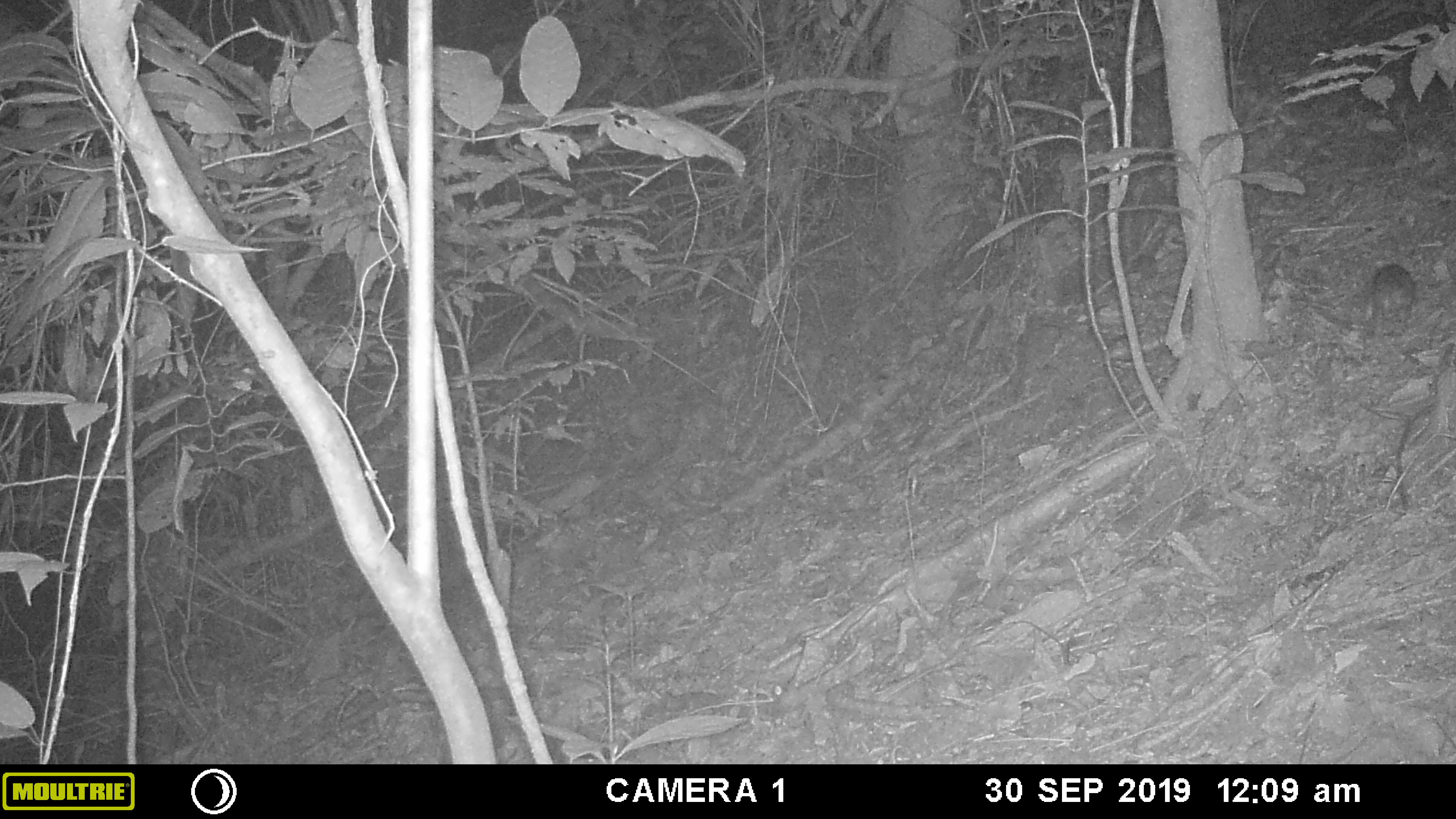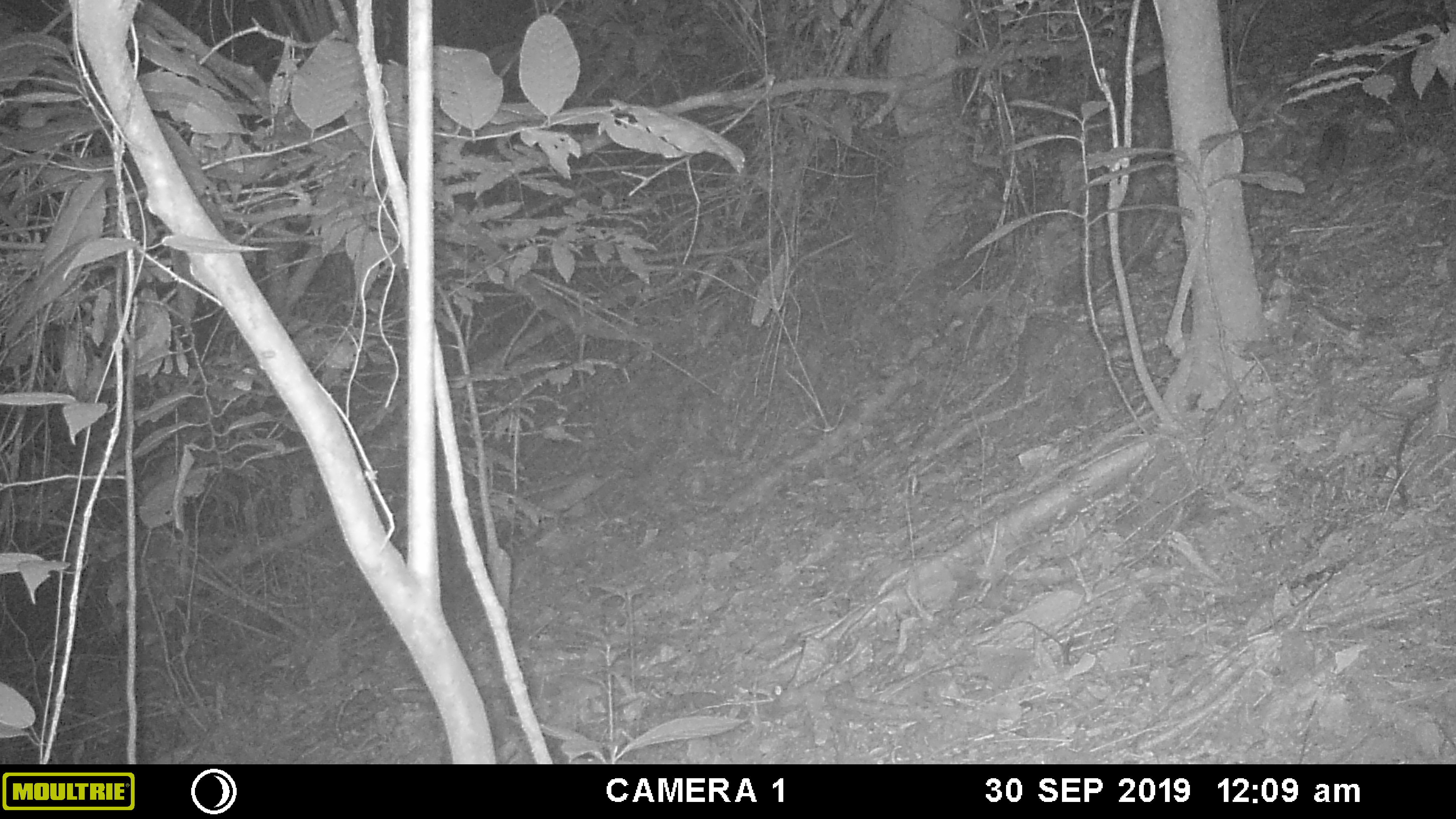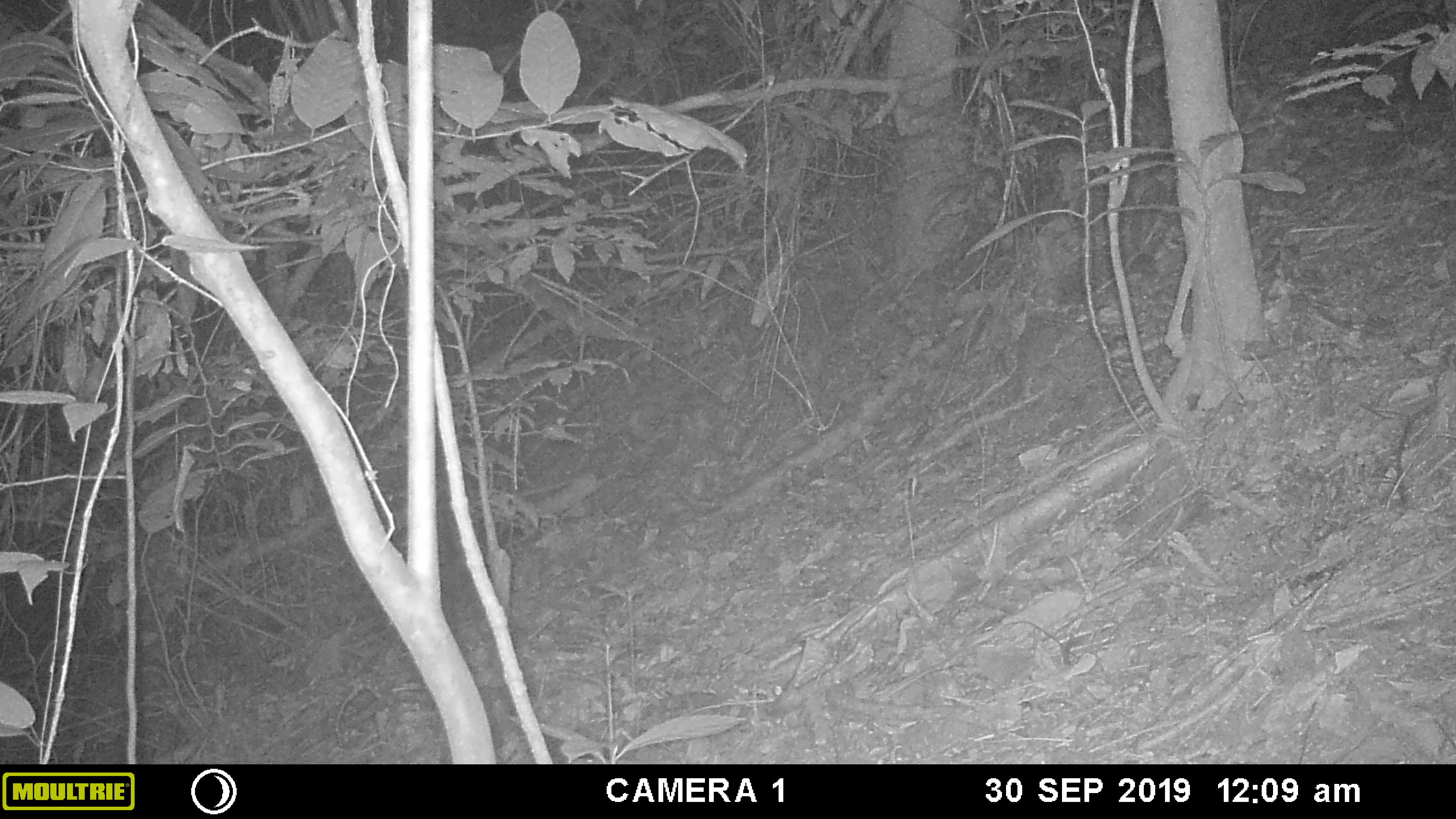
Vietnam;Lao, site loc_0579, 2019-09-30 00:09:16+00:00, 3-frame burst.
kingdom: Animalia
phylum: Chordata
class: Mammalia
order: Rodentia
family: Muridae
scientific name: Muridae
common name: old-world mice and rats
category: unidentified murid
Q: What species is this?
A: Unidentified murid (old-world mice and rats) (Muridae).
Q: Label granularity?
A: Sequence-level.